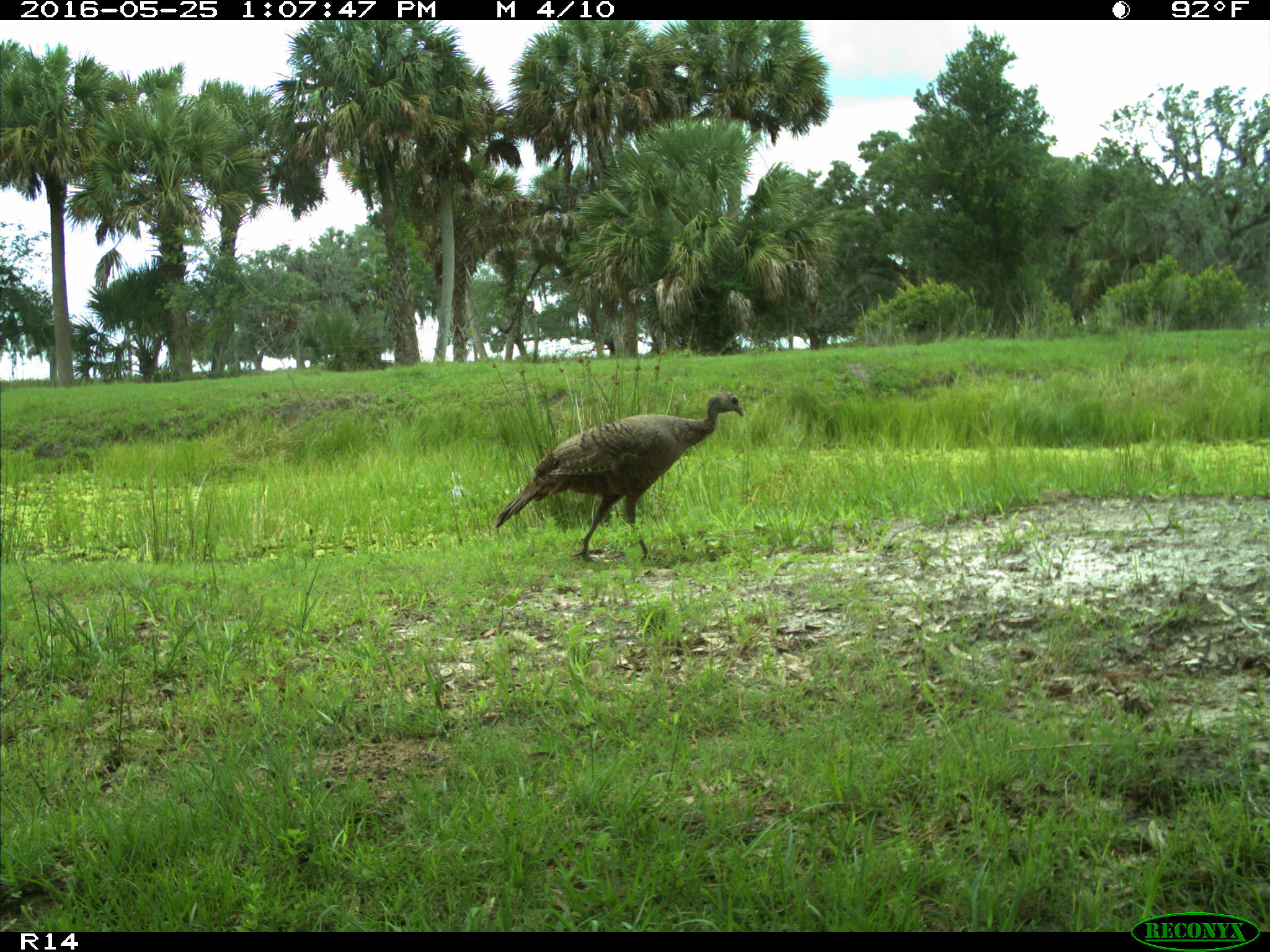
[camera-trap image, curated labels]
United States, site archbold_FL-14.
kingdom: Animalia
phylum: Chordata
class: Aves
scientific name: Aves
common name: birds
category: unidentified bird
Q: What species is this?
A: Unidentified bird (birds) (Aves).